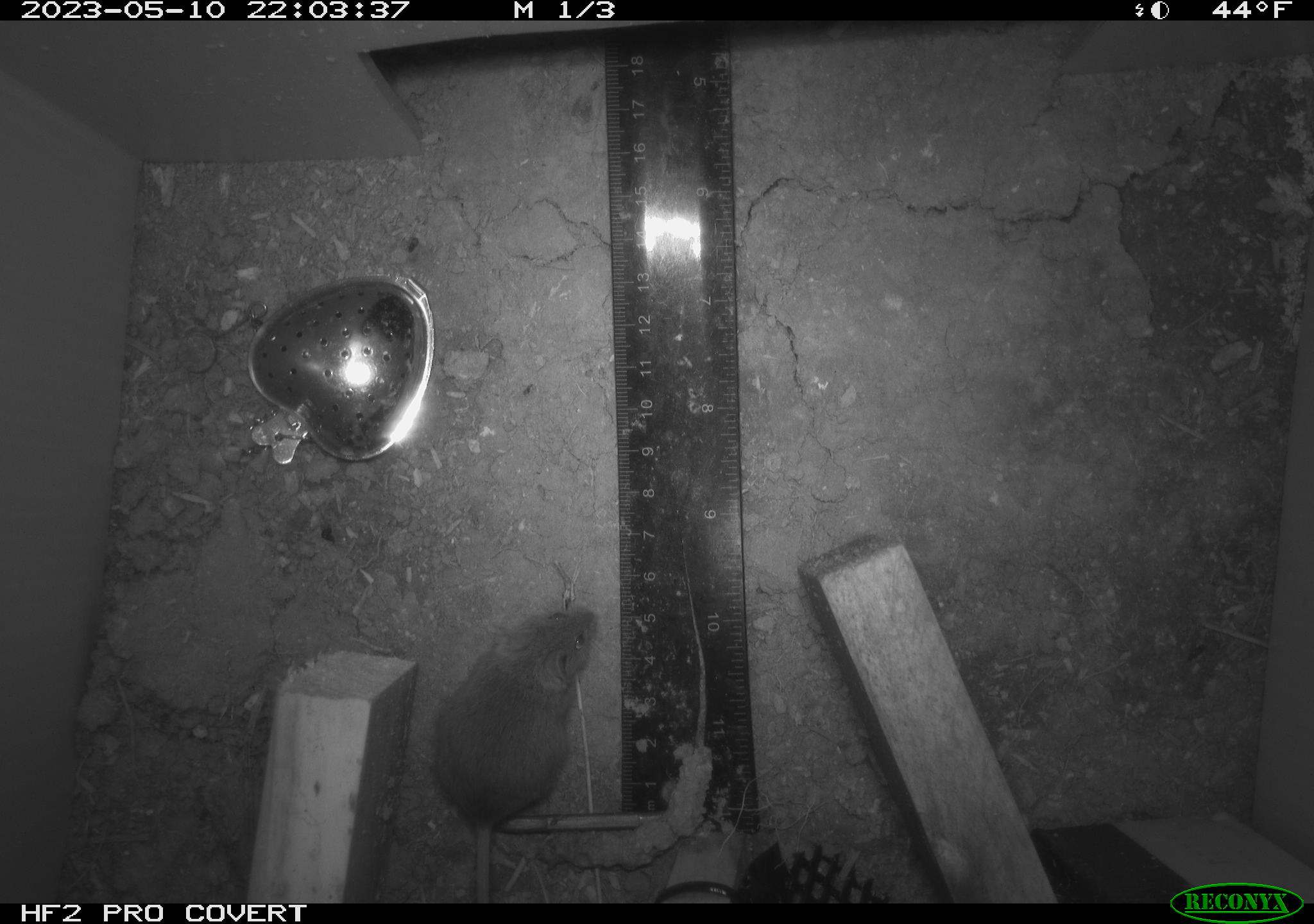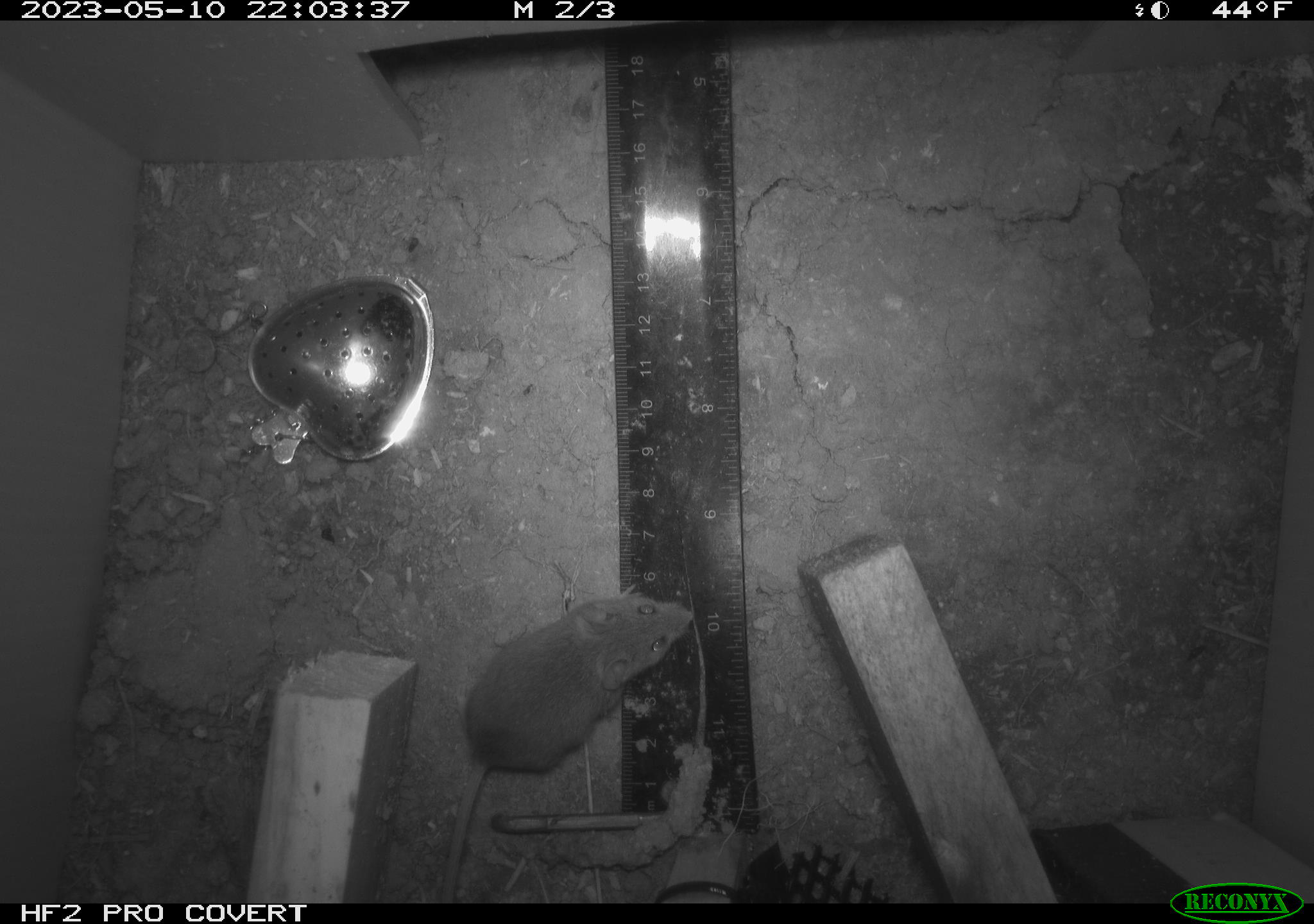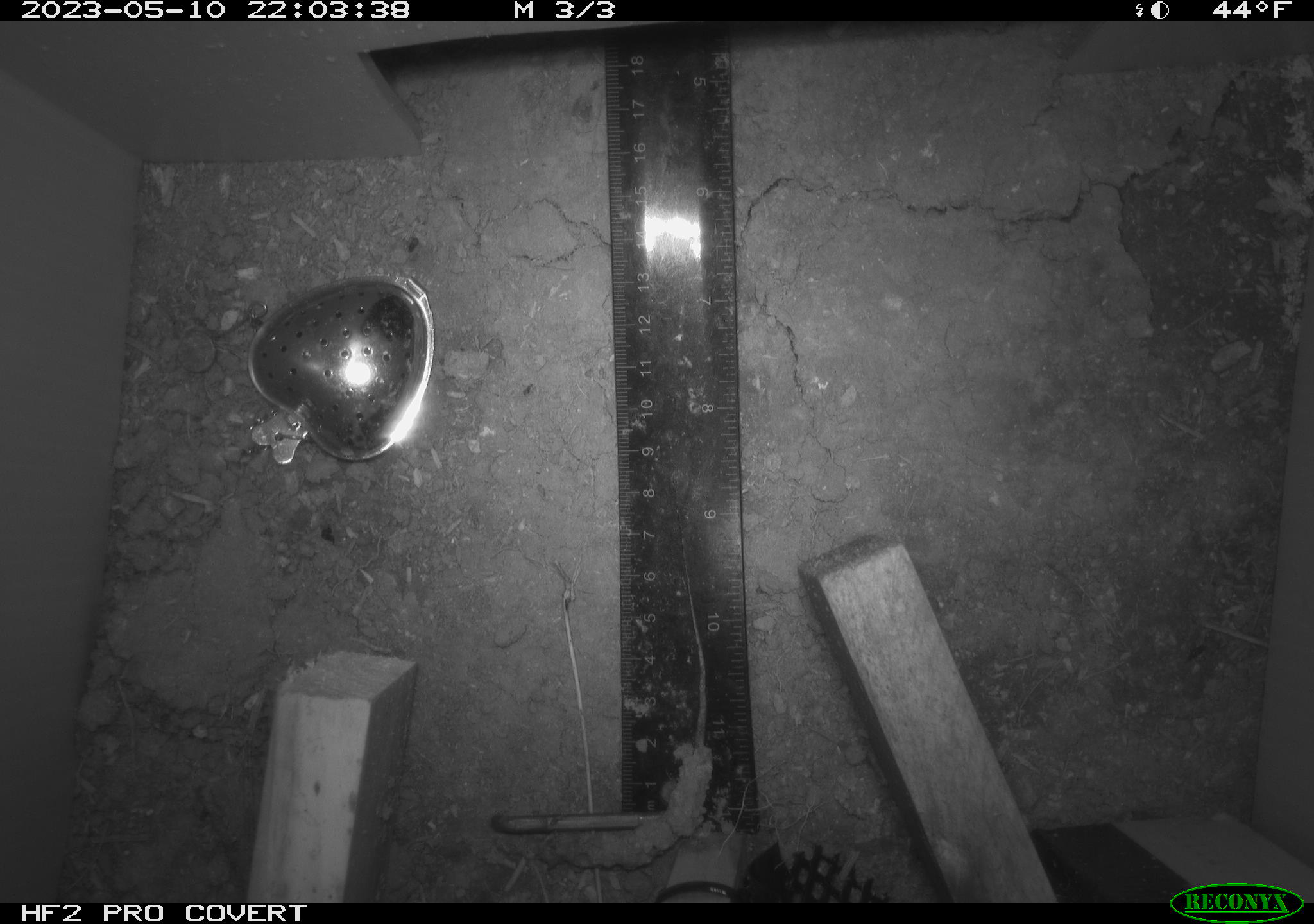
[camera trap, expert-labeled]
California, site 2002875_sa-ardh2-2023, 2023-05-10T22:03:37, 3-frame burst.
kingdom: Animalia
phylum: Chordata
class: Mammalia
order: Rodentia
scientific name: Rodentia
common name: mouse species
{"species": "mouse species (Rodentia)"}